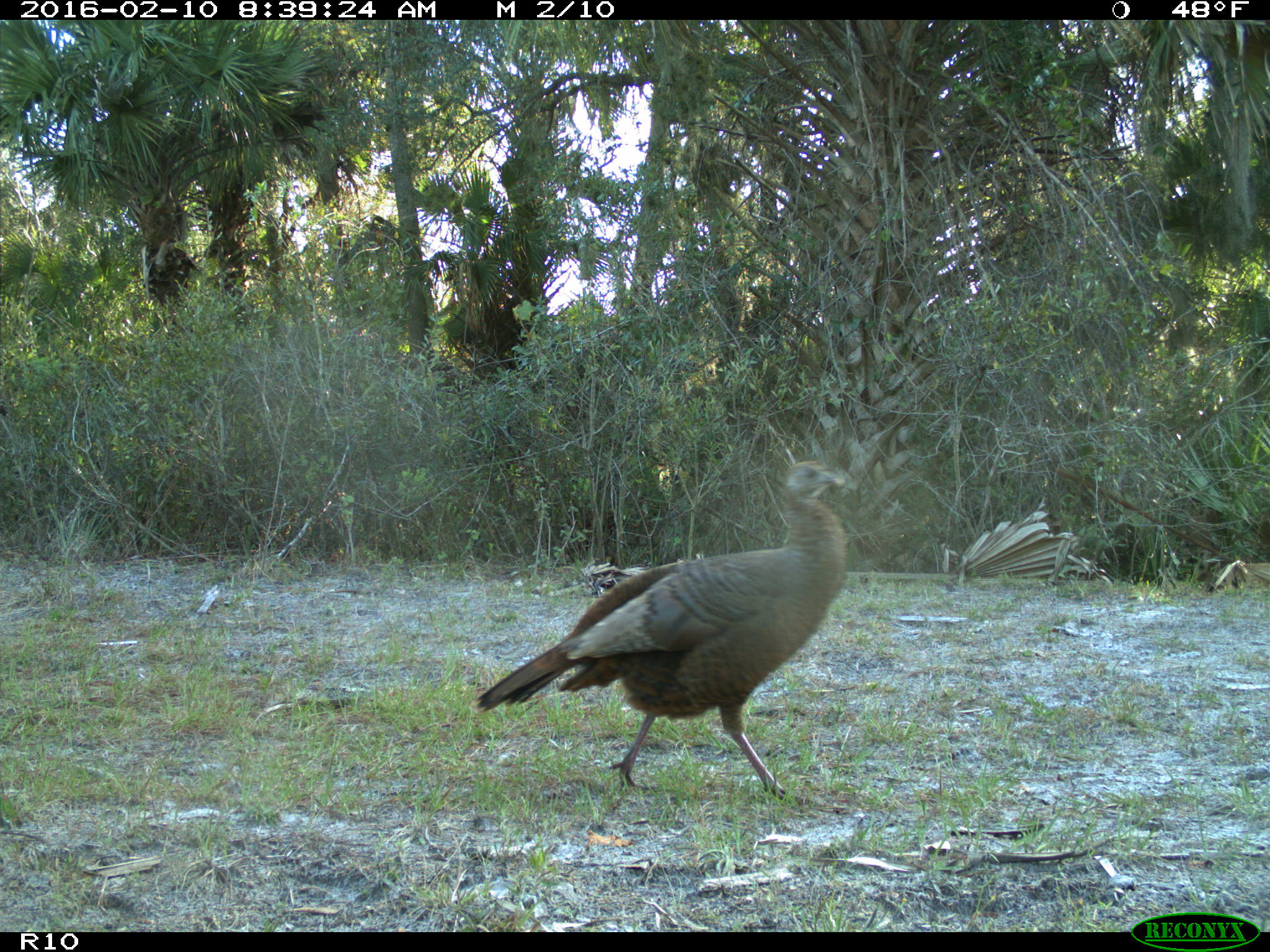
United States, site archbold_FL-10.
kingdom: Animalia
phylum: Chordata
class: Aves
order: Galliformes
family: Phasianidae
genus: Meleagris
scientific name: Meleagris gallopavo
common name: wild turkey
Meleagris gallopavo (wild turkey).